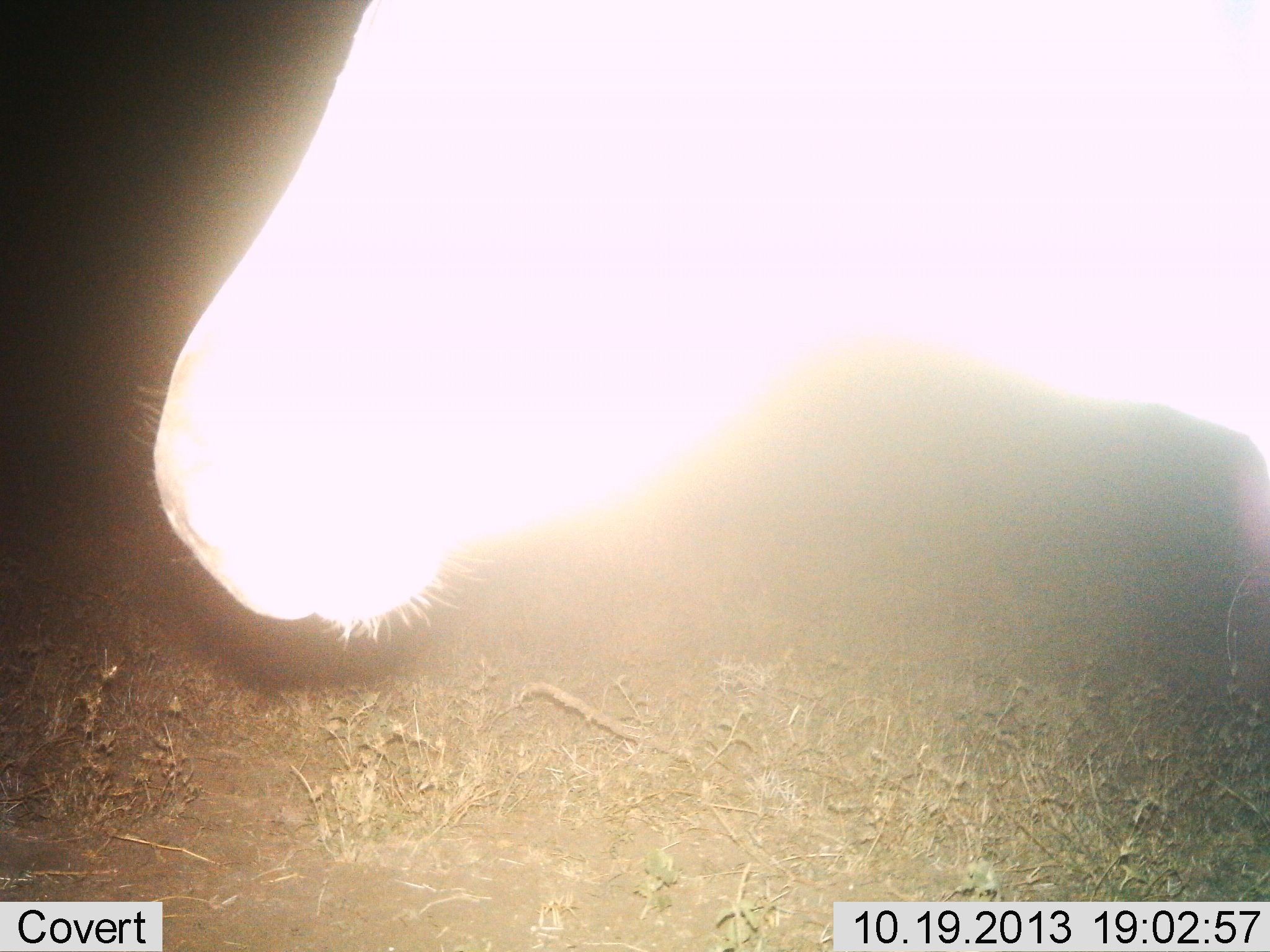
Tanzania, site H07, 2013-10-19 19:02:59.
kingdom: Animalia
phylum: Chordata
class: Mammalia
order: Perissodactyla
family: Equidae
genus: Equus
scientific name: Equus quagga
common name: plains zebra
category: zebra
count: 1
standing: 88%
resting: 0%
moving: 12%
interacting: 0%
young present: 0%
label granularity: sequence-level